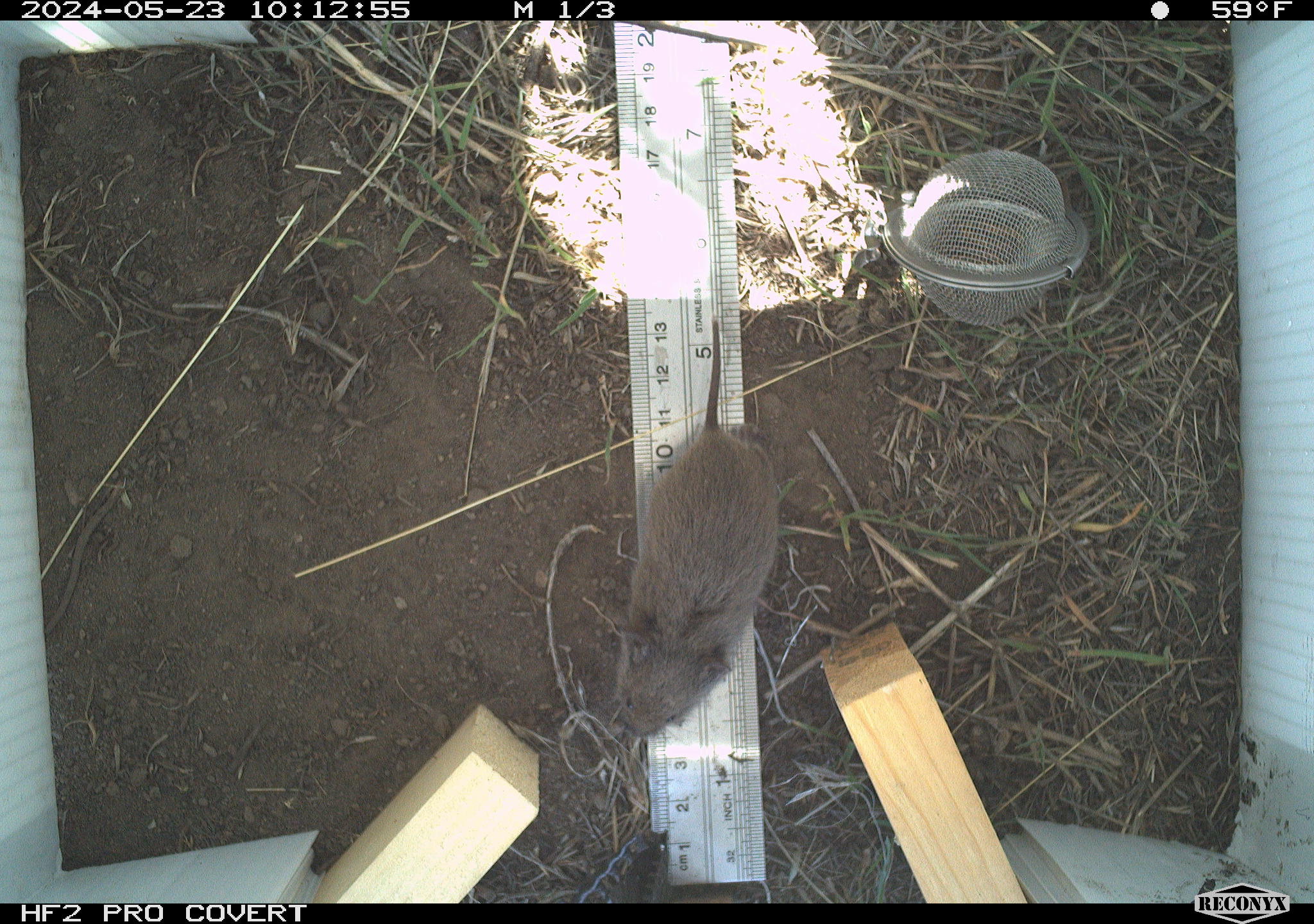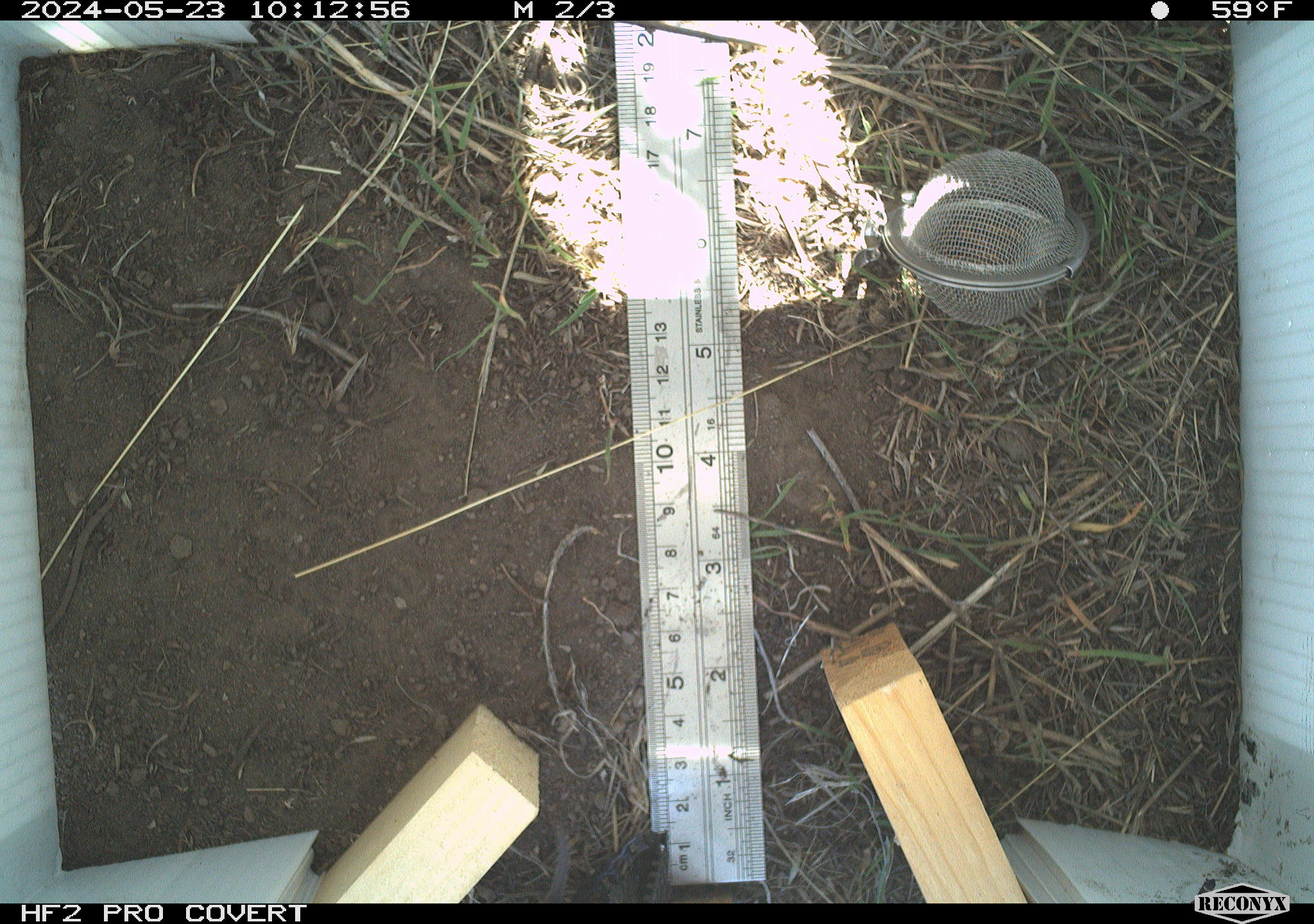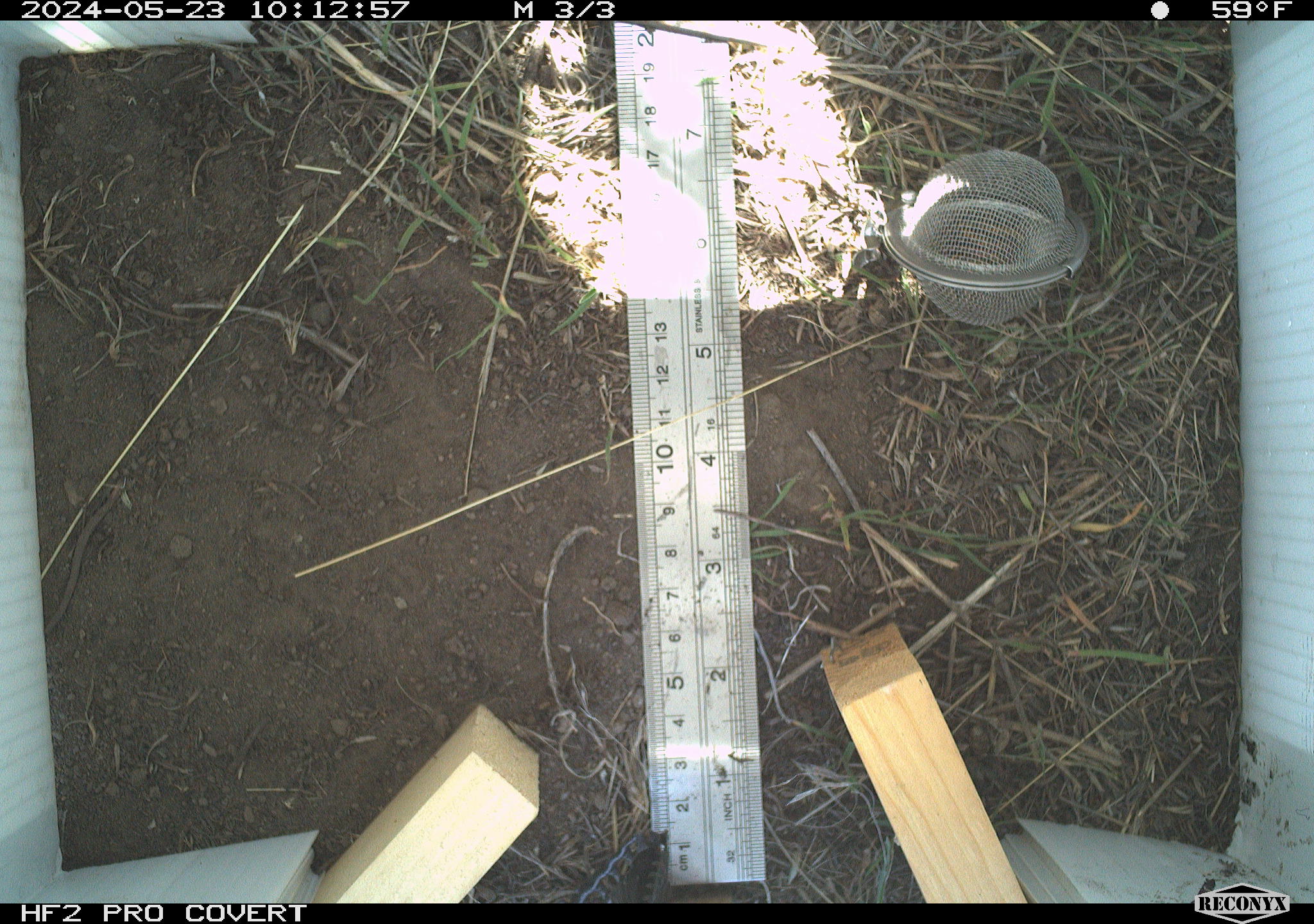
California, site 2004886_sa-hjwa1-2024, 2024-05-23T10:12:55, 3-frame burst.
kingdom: Animalia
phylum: Chordata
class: Mammalia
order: Rodentia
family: Cricetidae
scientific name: Cricetidae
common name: hamsters, voles, lemmings, and allies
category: cricetidae family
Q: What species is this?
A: Cricetidae family (hamsters, voles, lemmings, and allies) (Cricetidae).